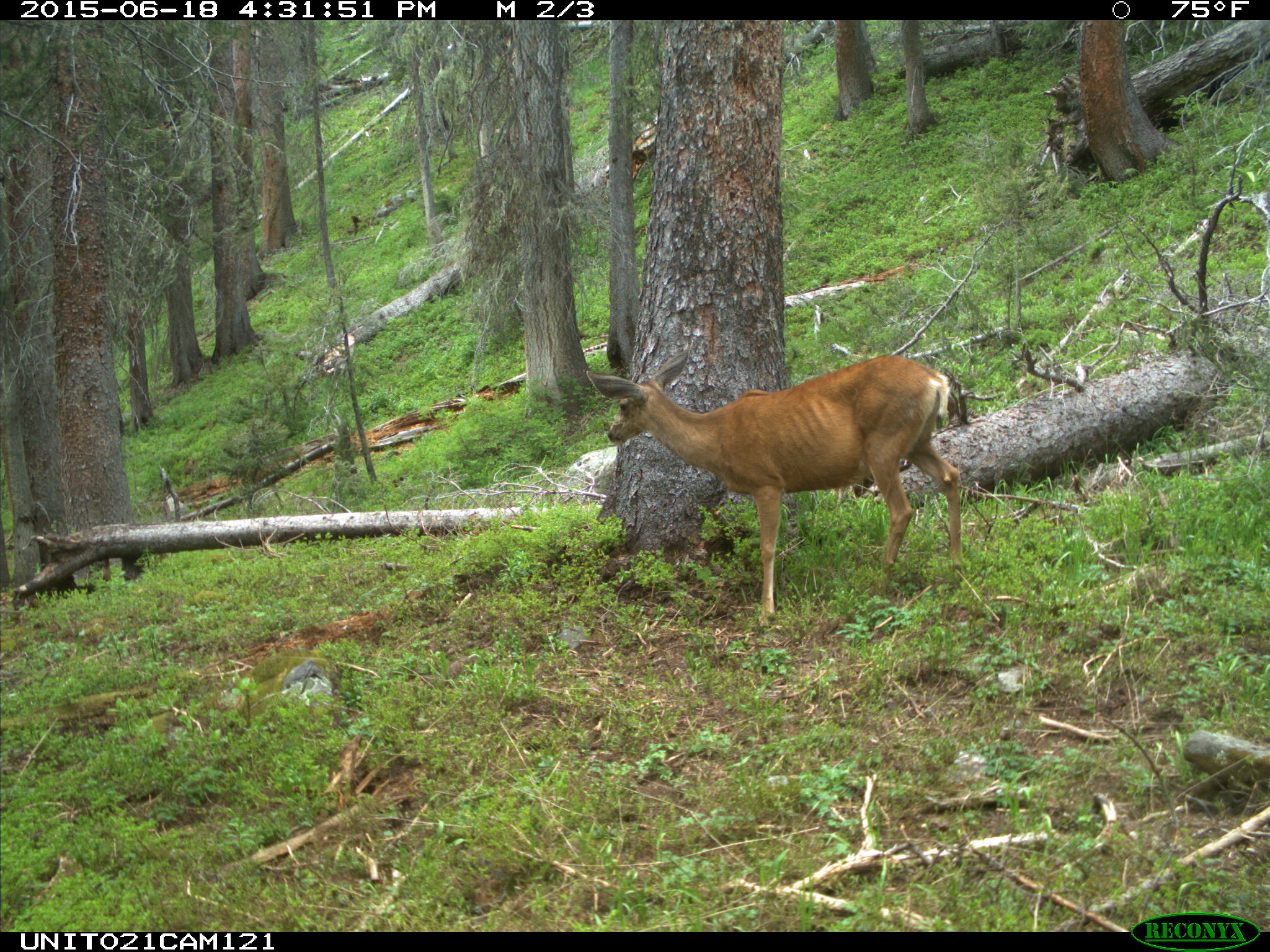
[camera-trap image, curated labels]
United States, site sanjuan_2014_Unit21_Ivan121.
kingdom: Animalia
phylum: Chordata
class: Mammalia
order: Artiodactyla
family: Cervidae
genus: Odocoileus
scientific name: Odocoileus hemionus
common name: mule deer